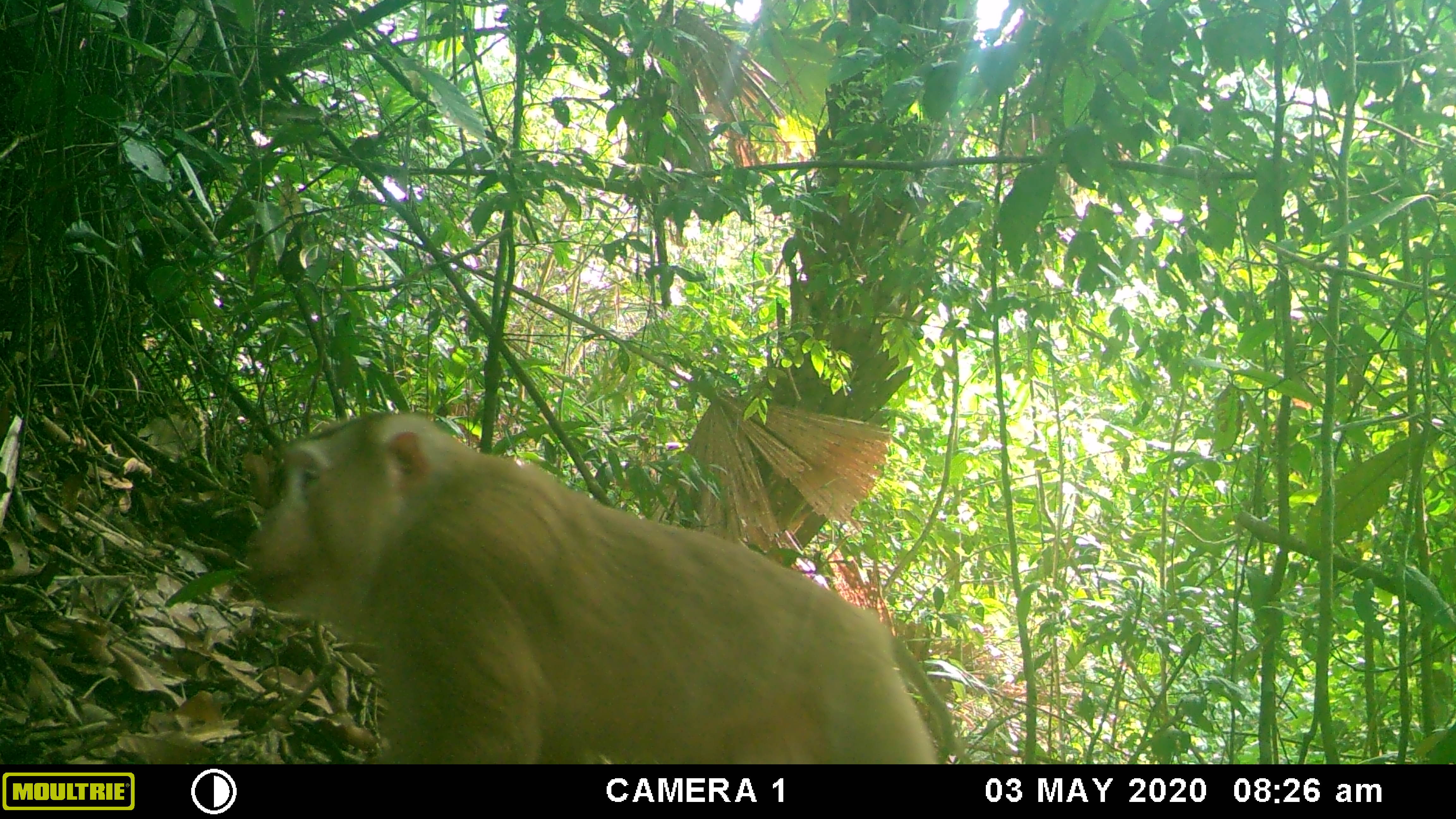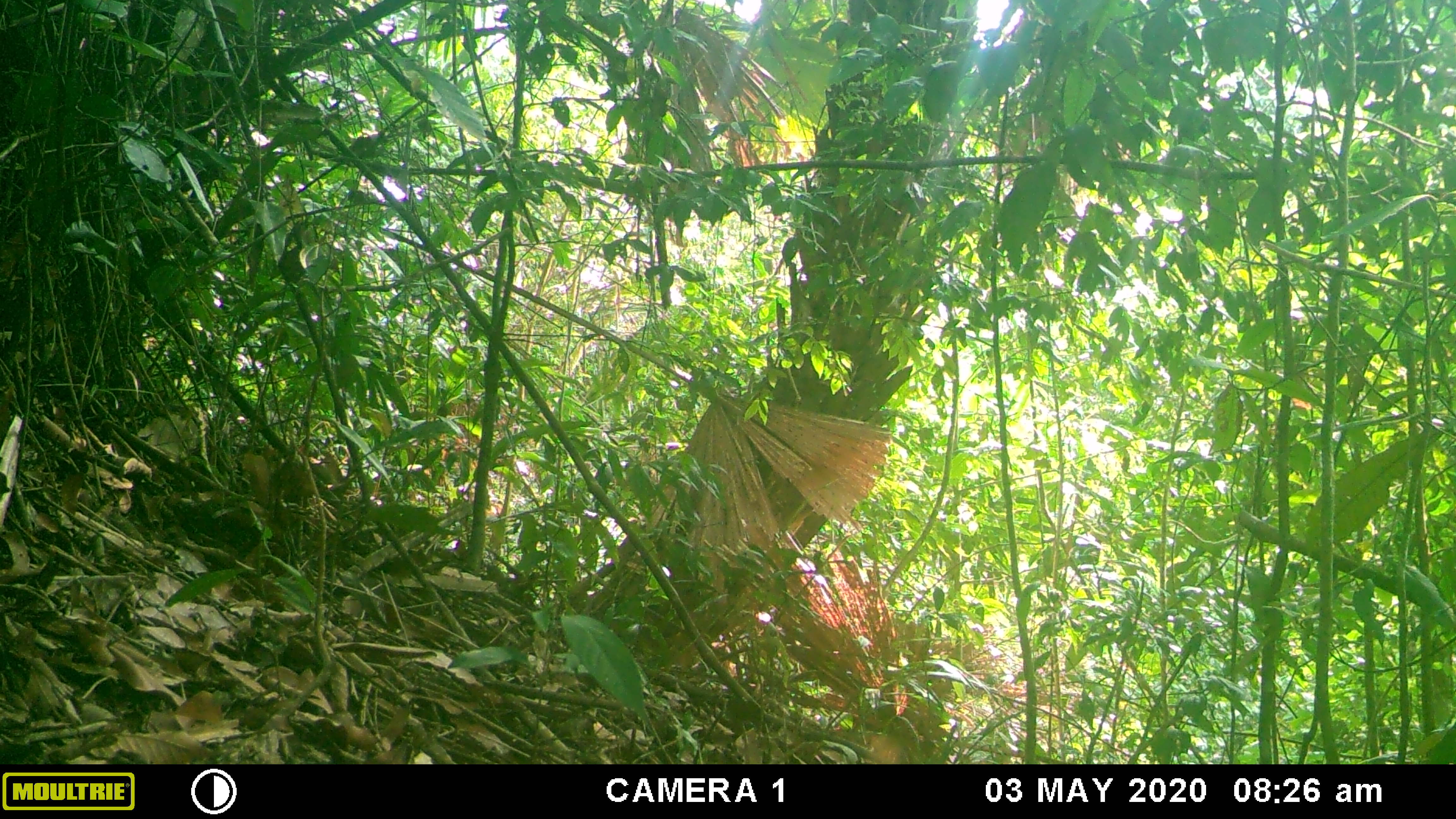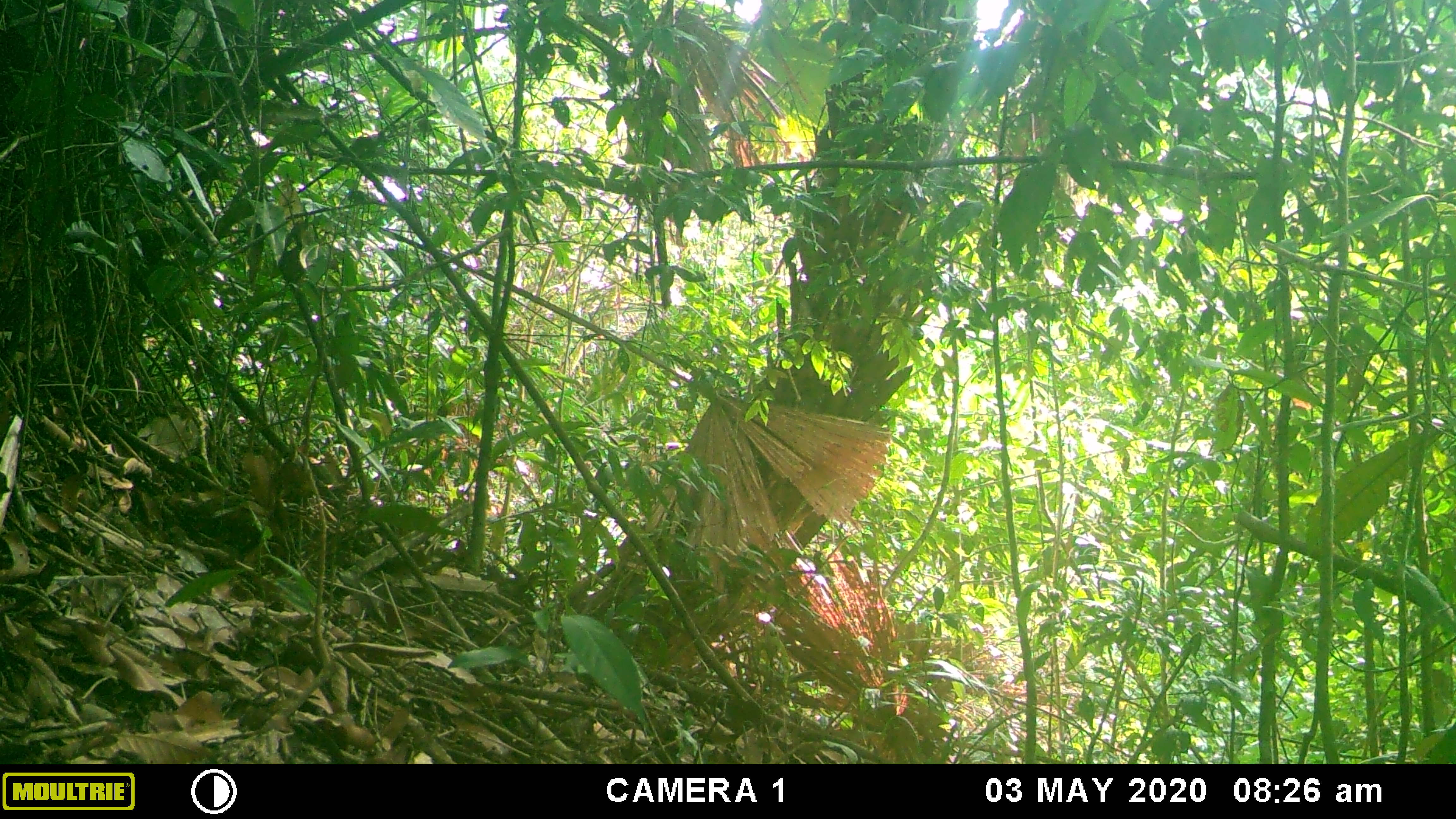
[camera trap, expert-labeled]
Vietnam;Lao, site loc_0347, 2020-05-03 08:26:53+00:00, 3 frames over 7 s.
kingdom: Animalia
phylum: Chordata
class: Mammalia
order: Primates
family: Cercopithecidae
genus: Macaca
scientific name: Macaca nemestrina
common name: pig-tailed macaque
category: pig tailed macaque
Pig tailed macaque (pig-tailed macaque) (Macaca nemestrina). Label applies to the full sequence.